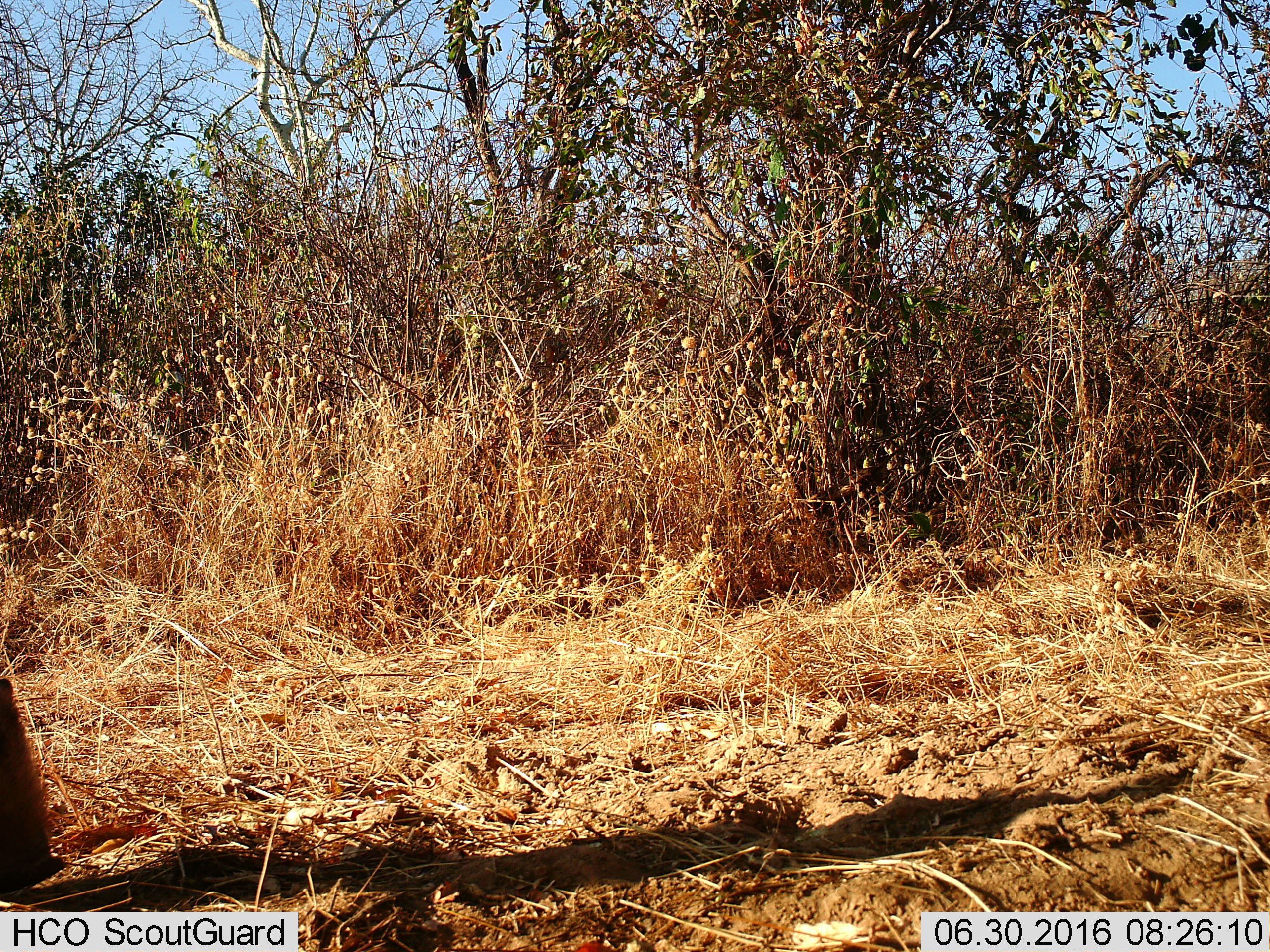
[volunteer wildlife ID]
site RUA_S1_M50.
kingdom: Animalia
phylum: Chordata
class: Mammalia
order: Artiodactyla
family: Suidae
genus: Phacochoerus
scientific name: Phacochoerus africanus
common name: warthog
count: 1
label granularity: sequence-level